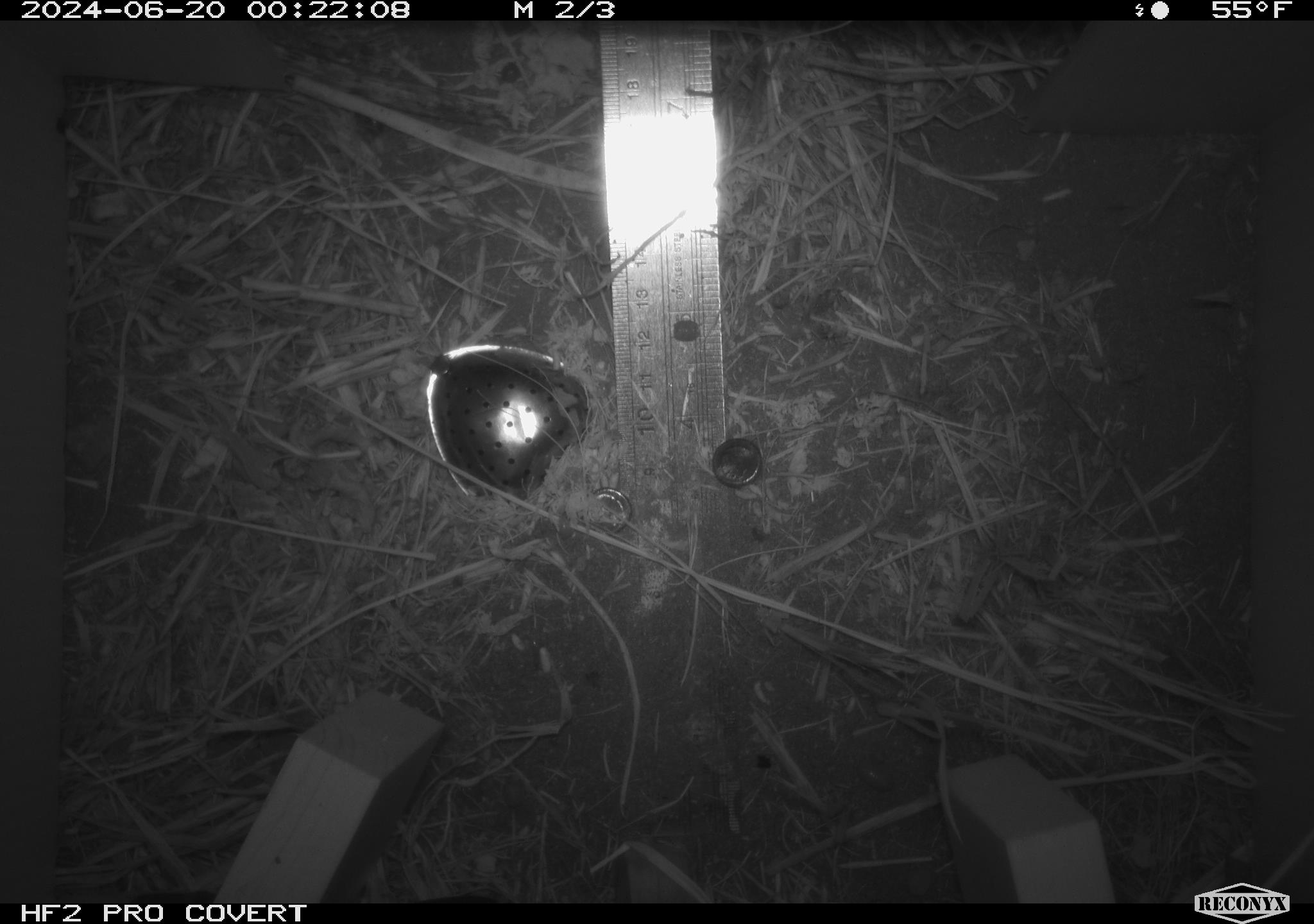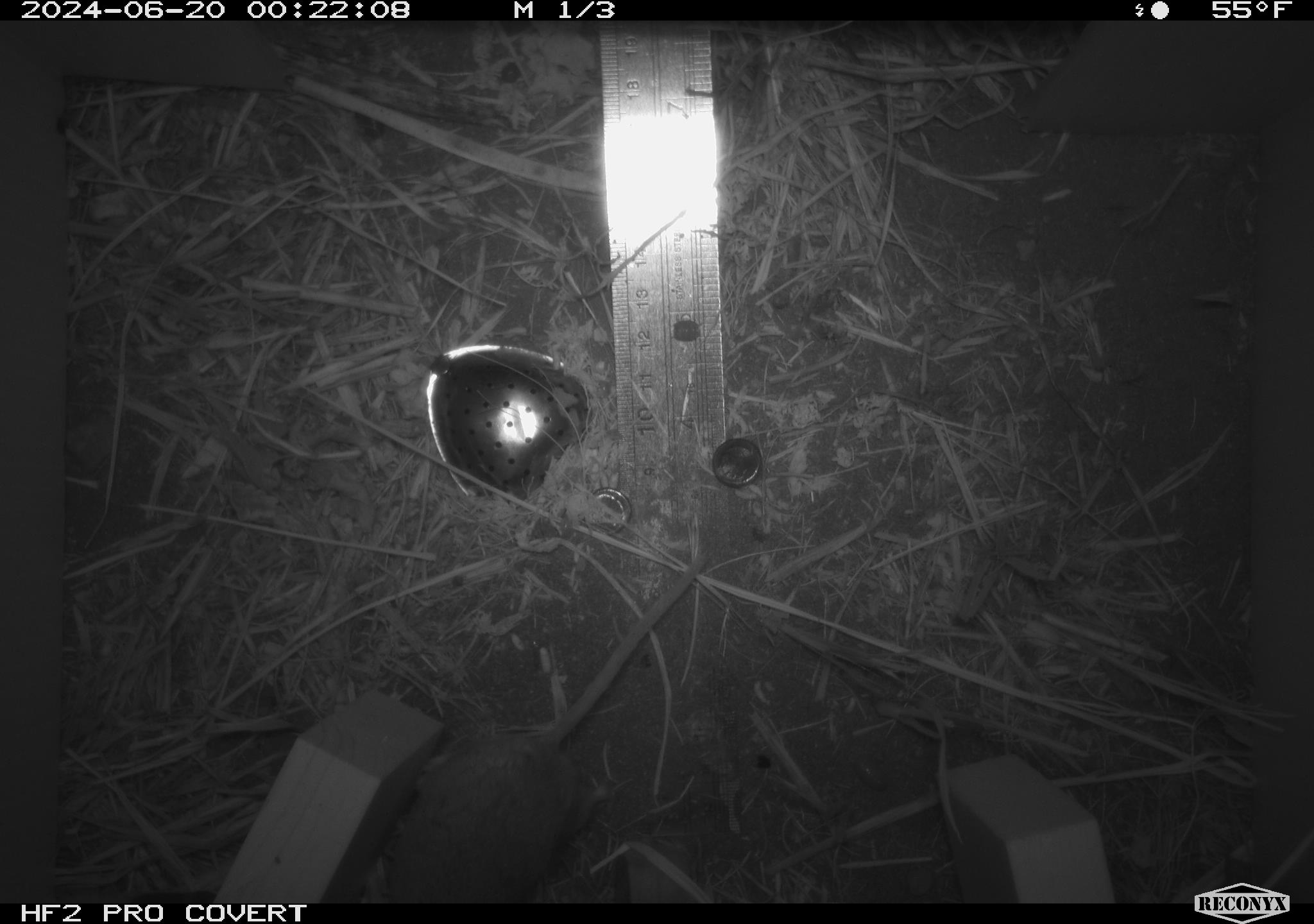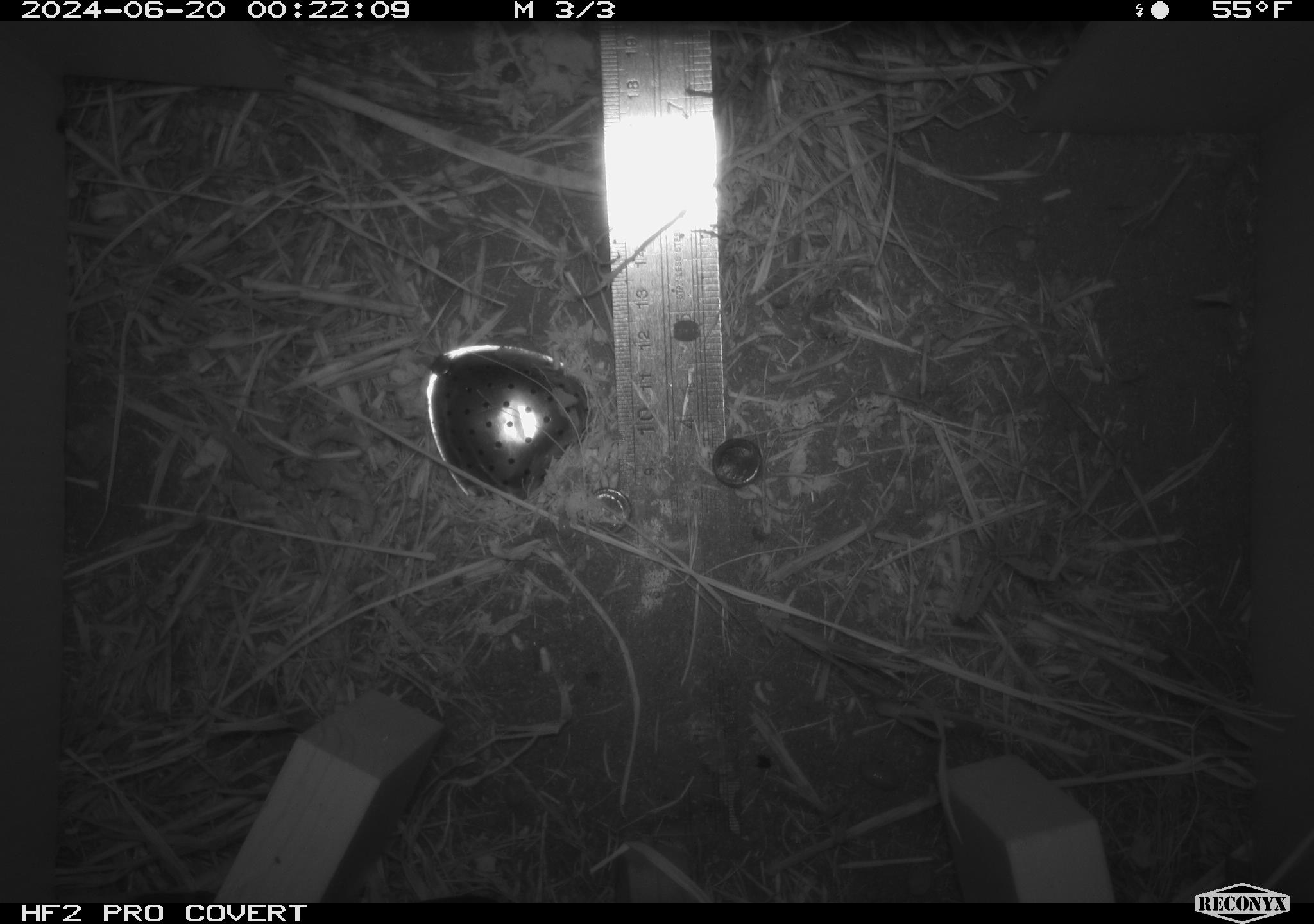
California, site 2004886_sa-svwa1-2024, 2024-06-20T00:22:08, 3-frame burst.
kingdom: Animalia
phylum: Chordata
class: Mammalia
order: Rodentia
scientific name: Rodentia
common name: mouse species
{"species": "mouse species (Rodentia)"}